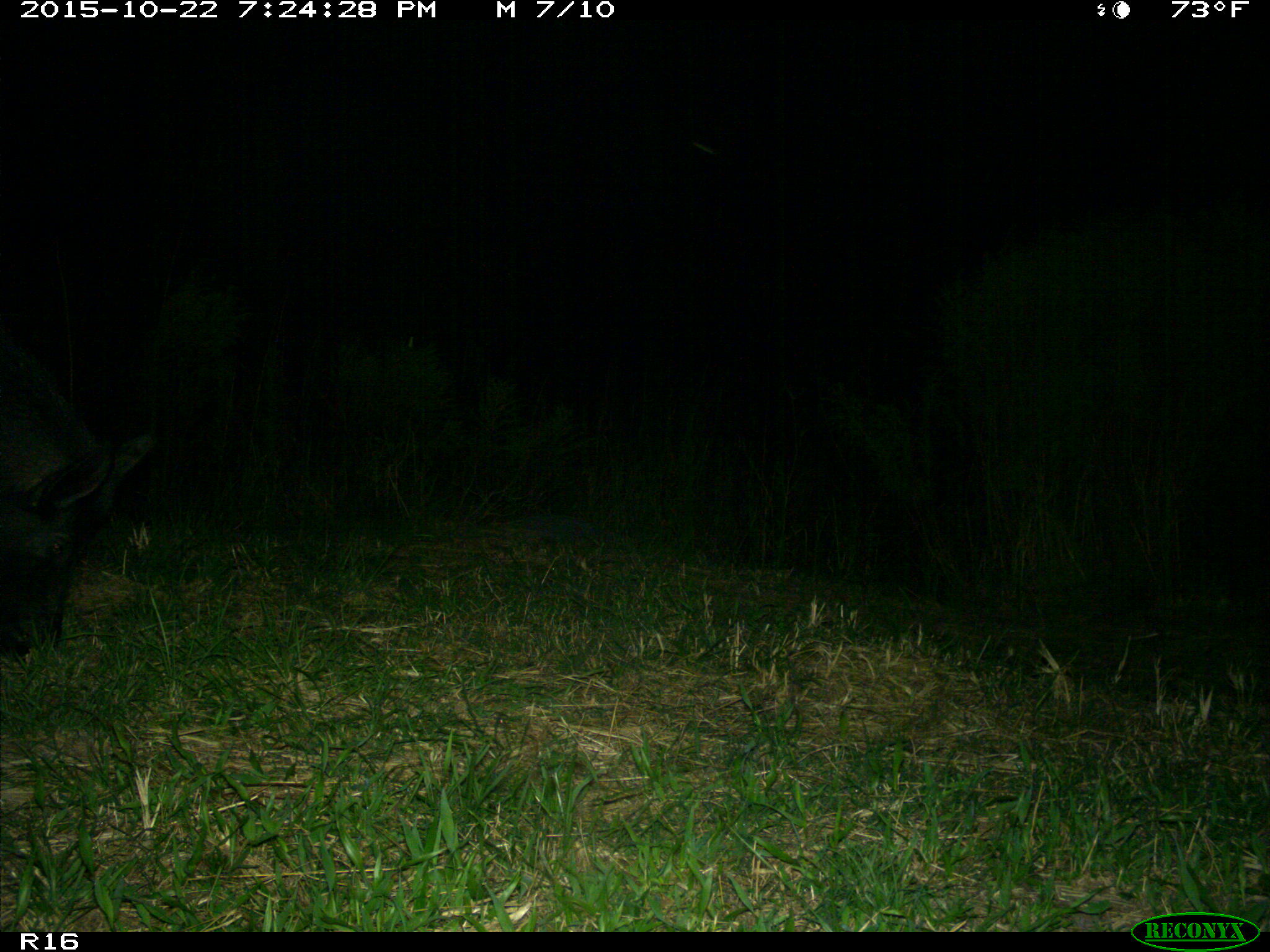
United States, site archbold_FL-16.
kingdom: Animalia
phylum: Chordata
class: Mammalia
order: Artiodactyla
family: Suidae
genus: Sus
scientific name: Sus scrofa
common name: wild boar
Sus scrofa (wild boar).